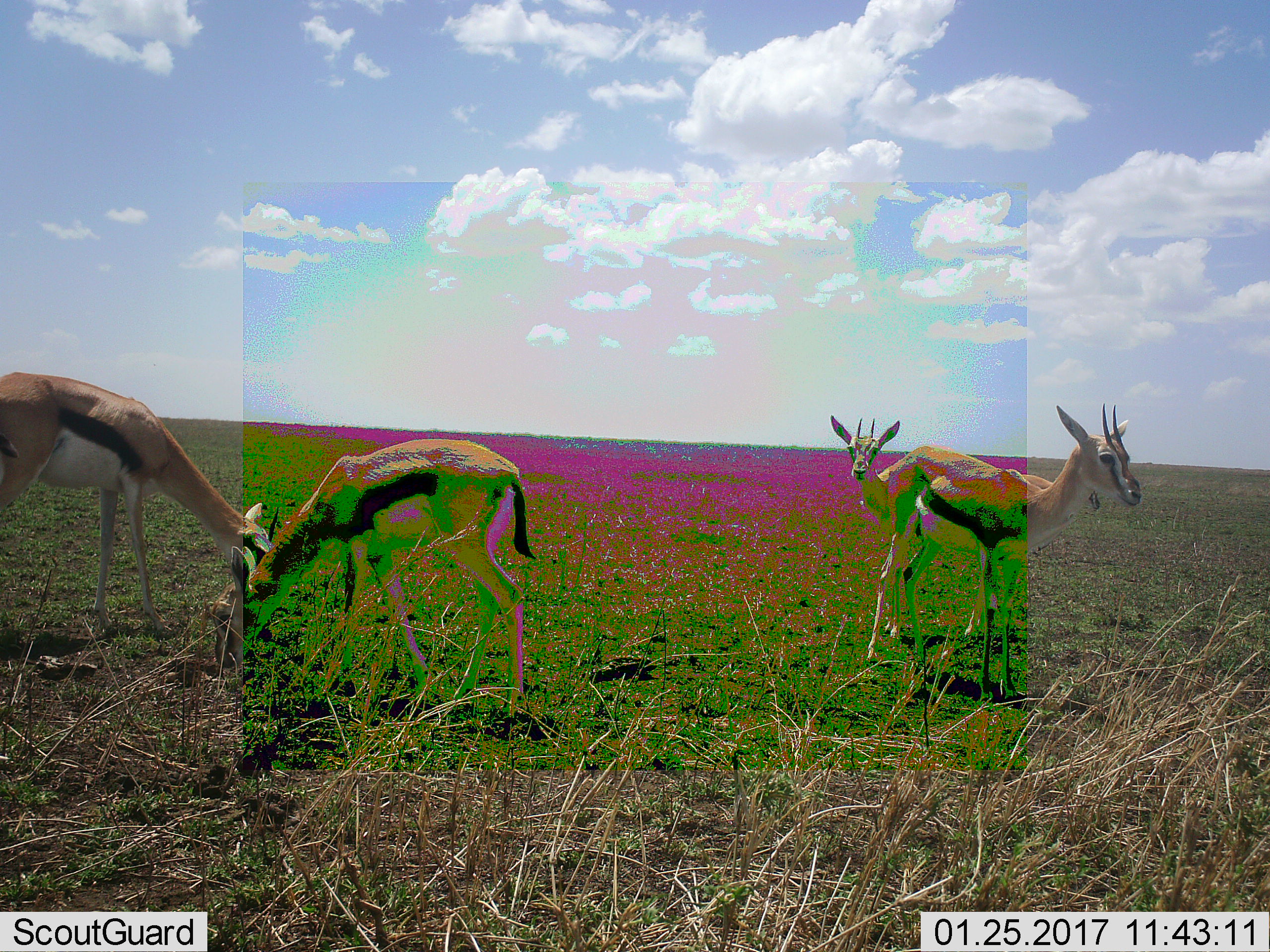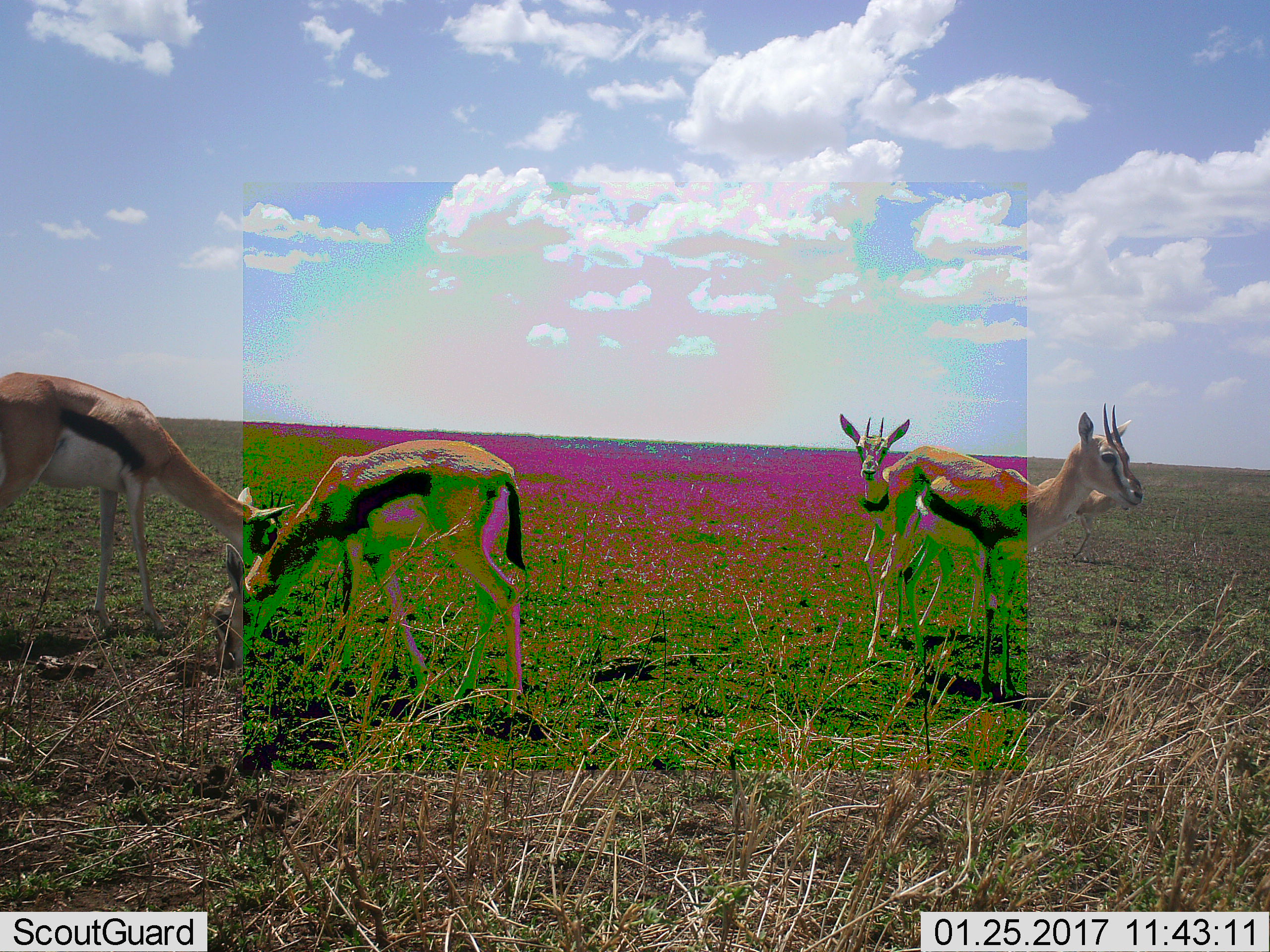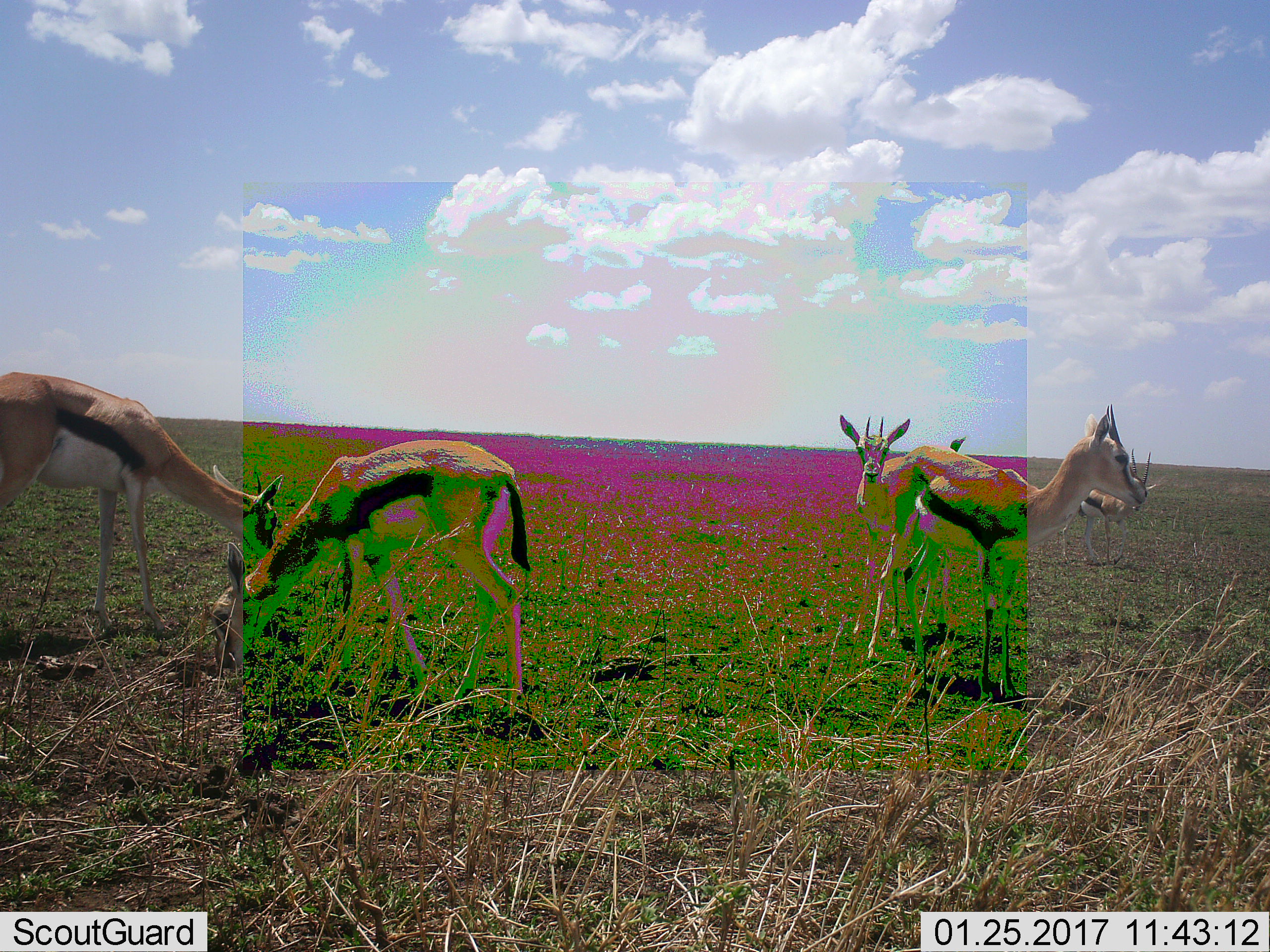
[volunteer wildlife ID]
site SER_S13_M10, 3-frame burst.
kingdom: Animalia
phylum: Chordata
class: Mammalia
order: Artiodactyla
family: Bovidae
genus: Eudorcas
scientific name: Eudorcas thomsonii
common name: thomson's gazelle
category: gazellethomsons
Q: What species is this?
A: Gazellethomsons (thomson's gazelle) (Eudorcas thomsonii).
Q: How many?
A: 4.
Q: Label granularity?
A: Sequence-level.